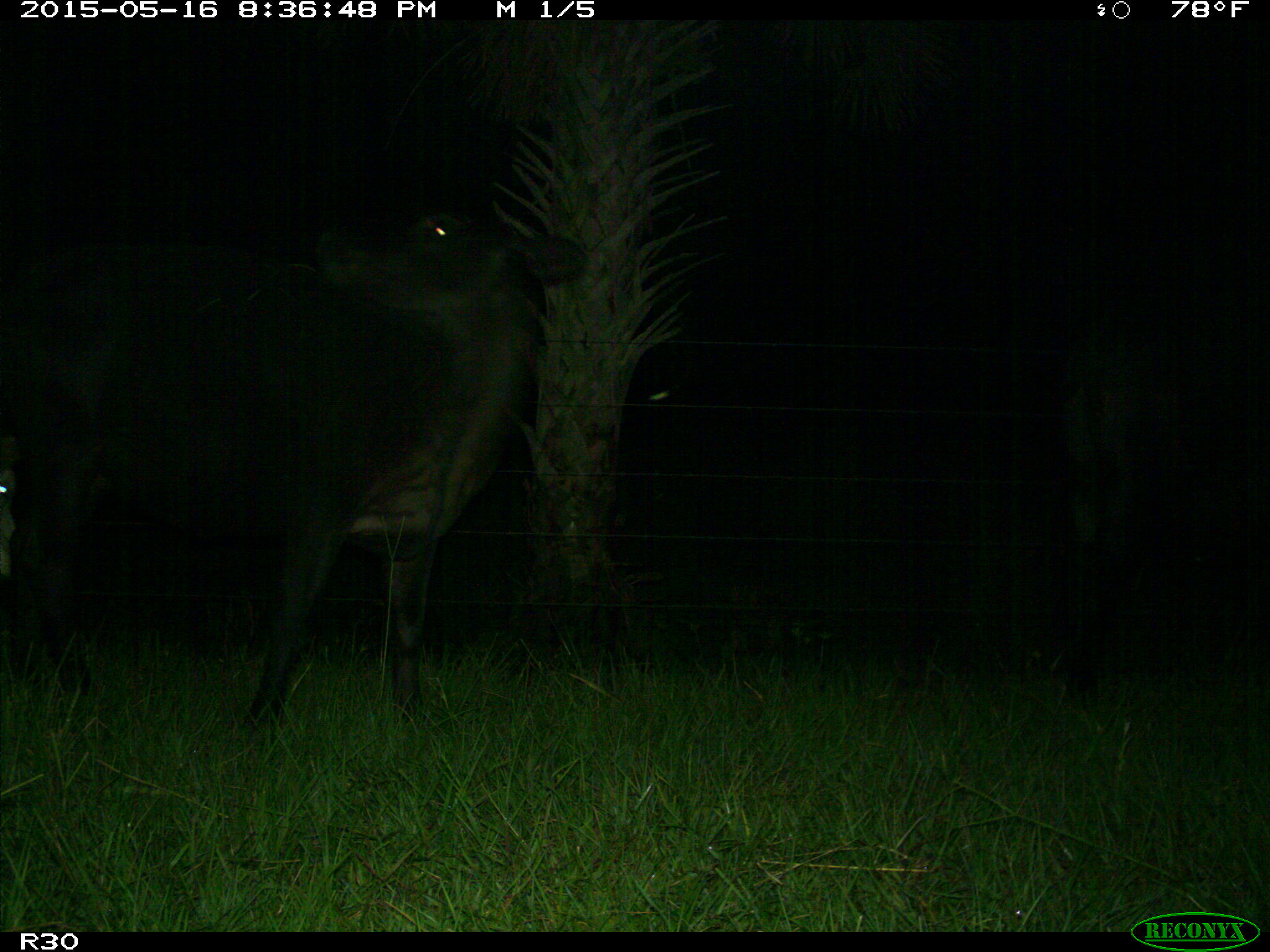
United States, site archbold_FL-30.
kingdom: Animalia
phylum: Chordata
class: Mammalia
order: Artiodactyla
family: Bovidae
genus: Bos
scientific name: Bos taurus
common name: domestic cow